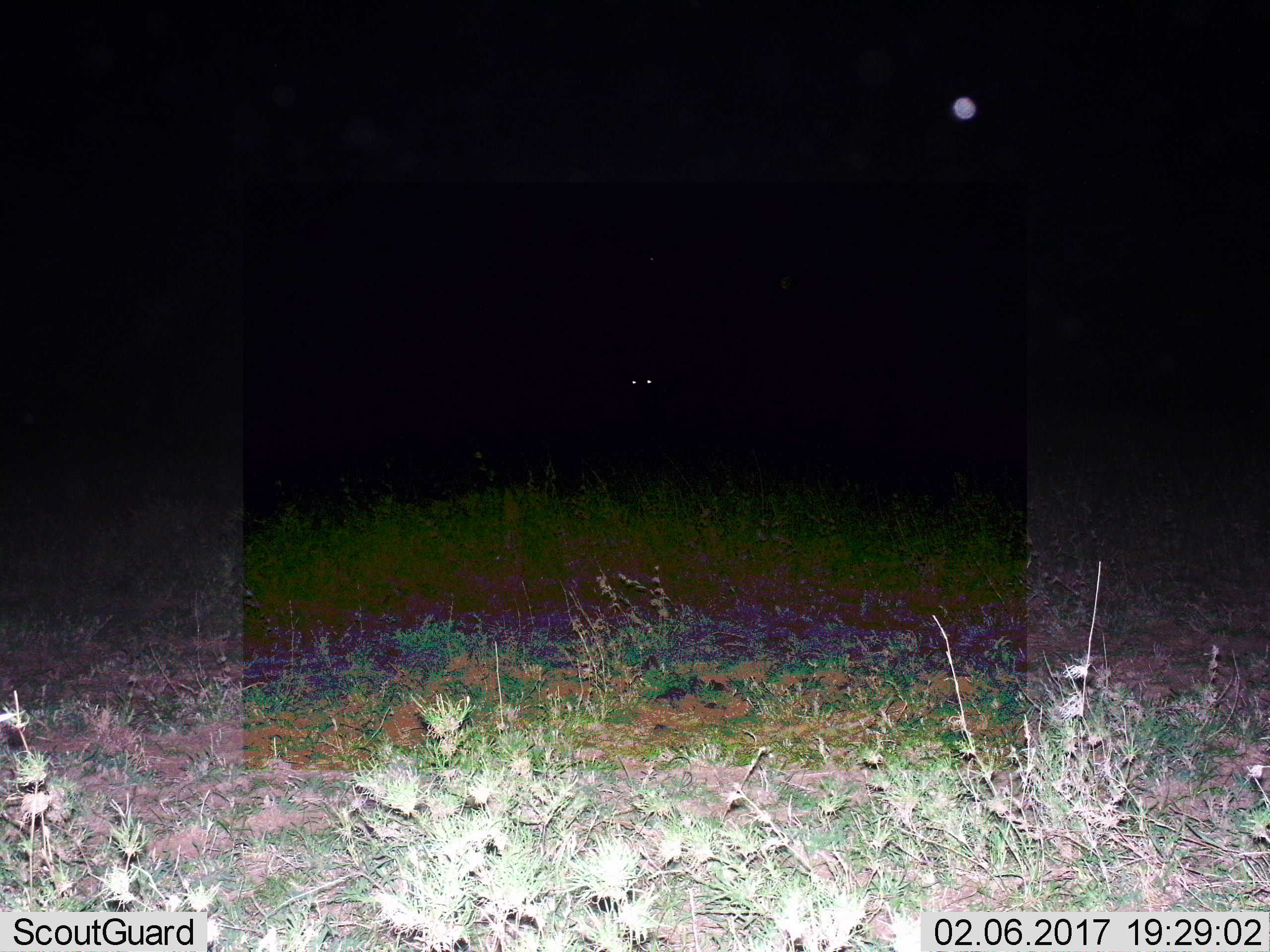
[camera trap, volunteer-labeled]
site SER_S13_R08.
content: unidentified animal